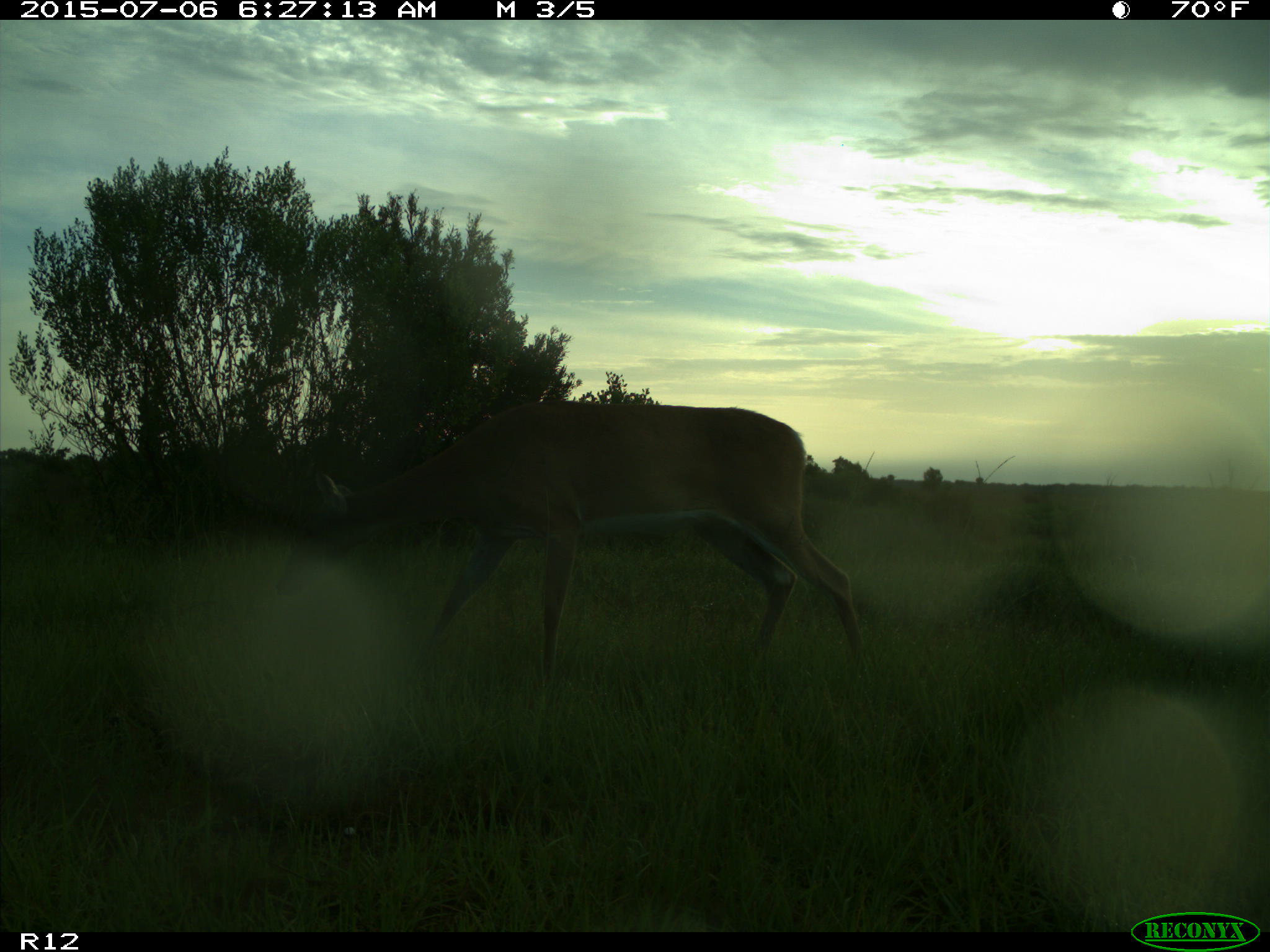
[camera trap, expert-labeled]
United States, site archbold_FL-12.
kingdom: Animalia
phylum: Chordata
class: Mammalia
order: Artiodactyla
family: Cervidae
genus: Odocoileus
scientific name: Odocoileus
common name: deer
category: unidentified deer